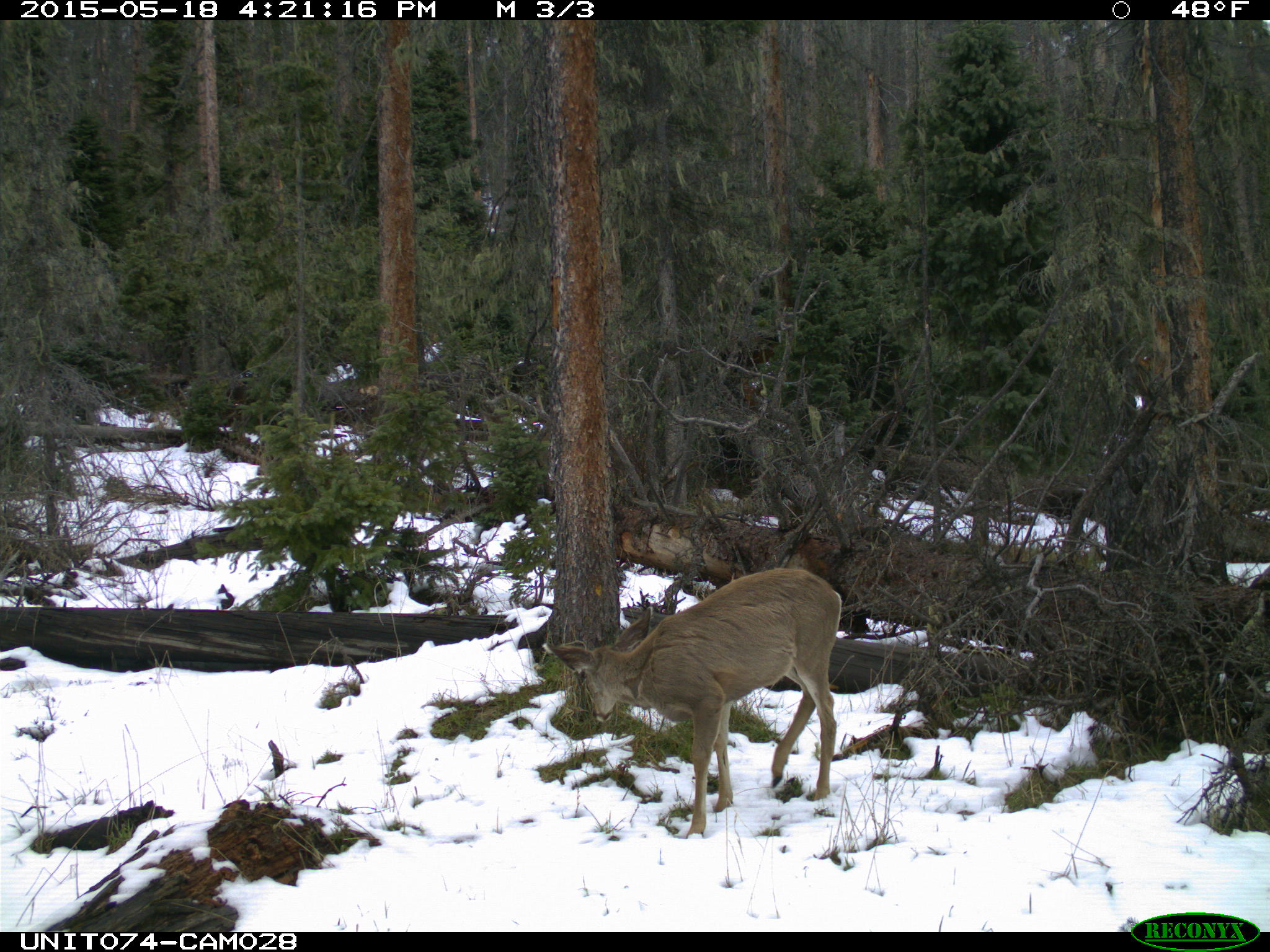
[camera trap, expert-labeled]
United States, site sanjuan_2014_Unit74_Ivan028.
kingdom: Animalia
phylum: Chordata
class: Mammalia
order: Artiodactyla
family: Cervidae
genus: Odocoileus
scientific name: Odocoileus hemionus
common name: mule deer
Odocoileus hemionus (mule deer).